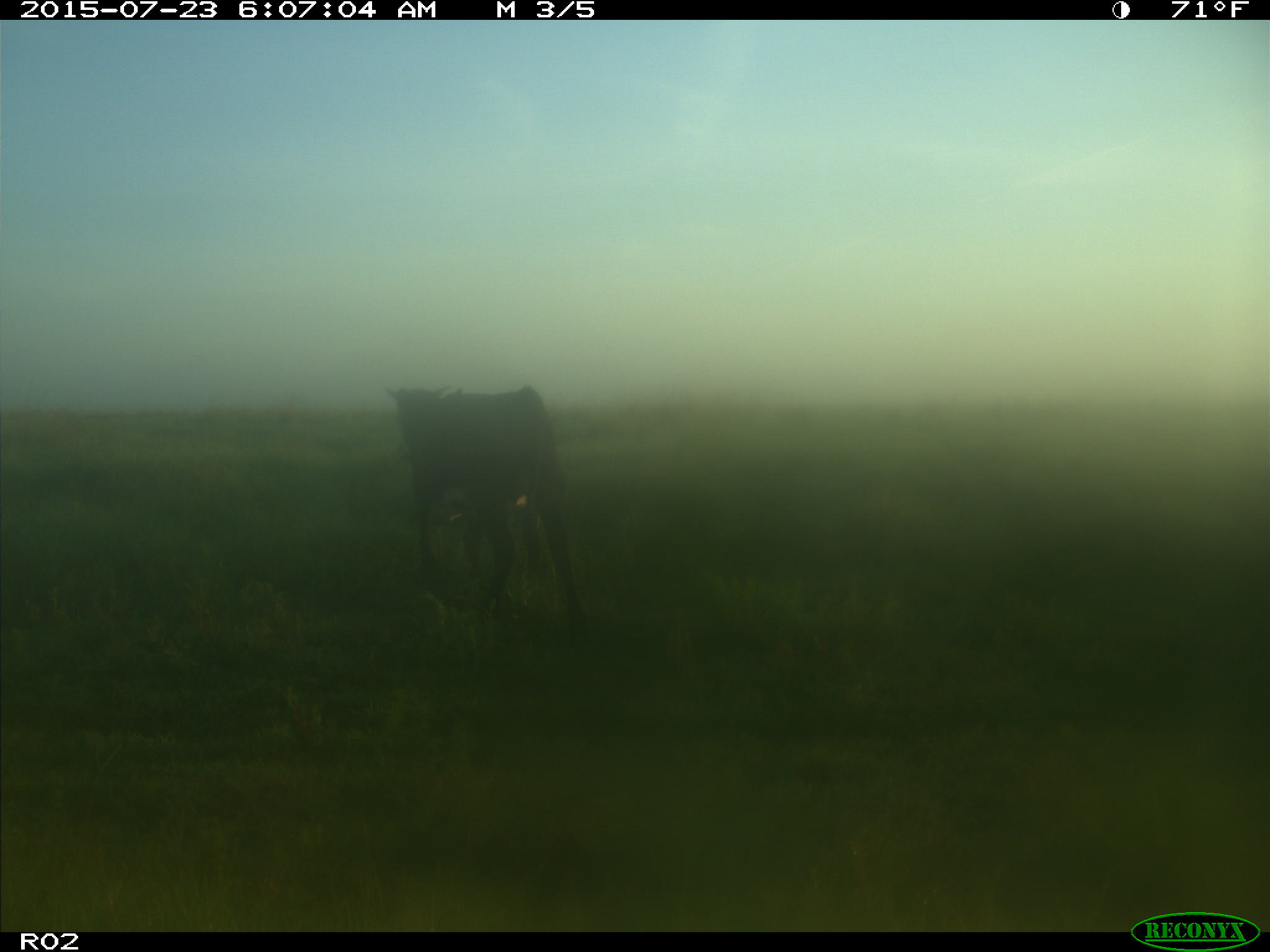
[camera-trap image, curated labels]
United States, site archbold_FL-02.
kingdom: Animalia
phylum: Chordata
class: Mammalia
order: Artiodactyla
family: Bovidae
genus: Bos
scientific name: Bos taurus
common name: domestic cow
Bos taurus (domestic cow).